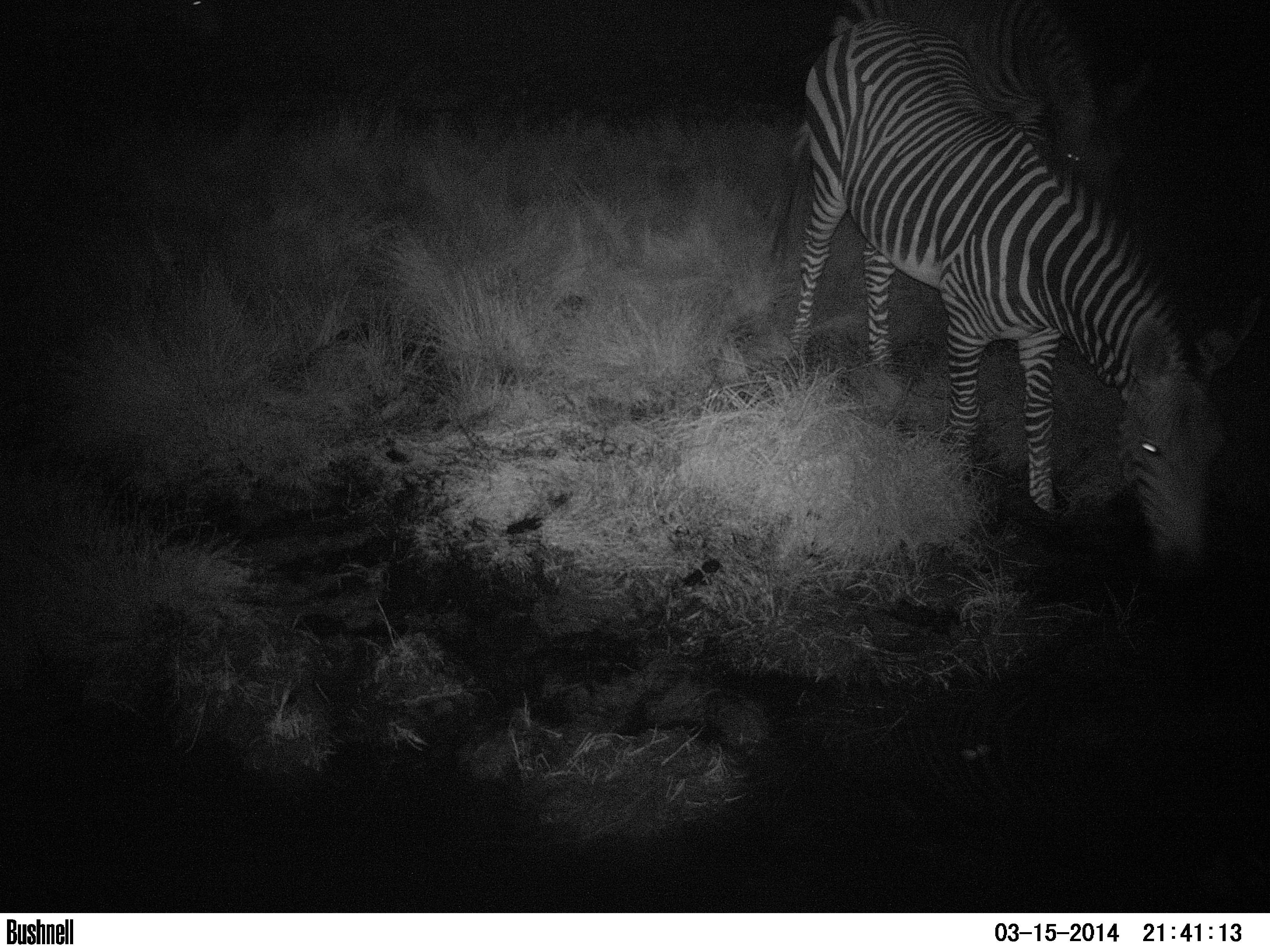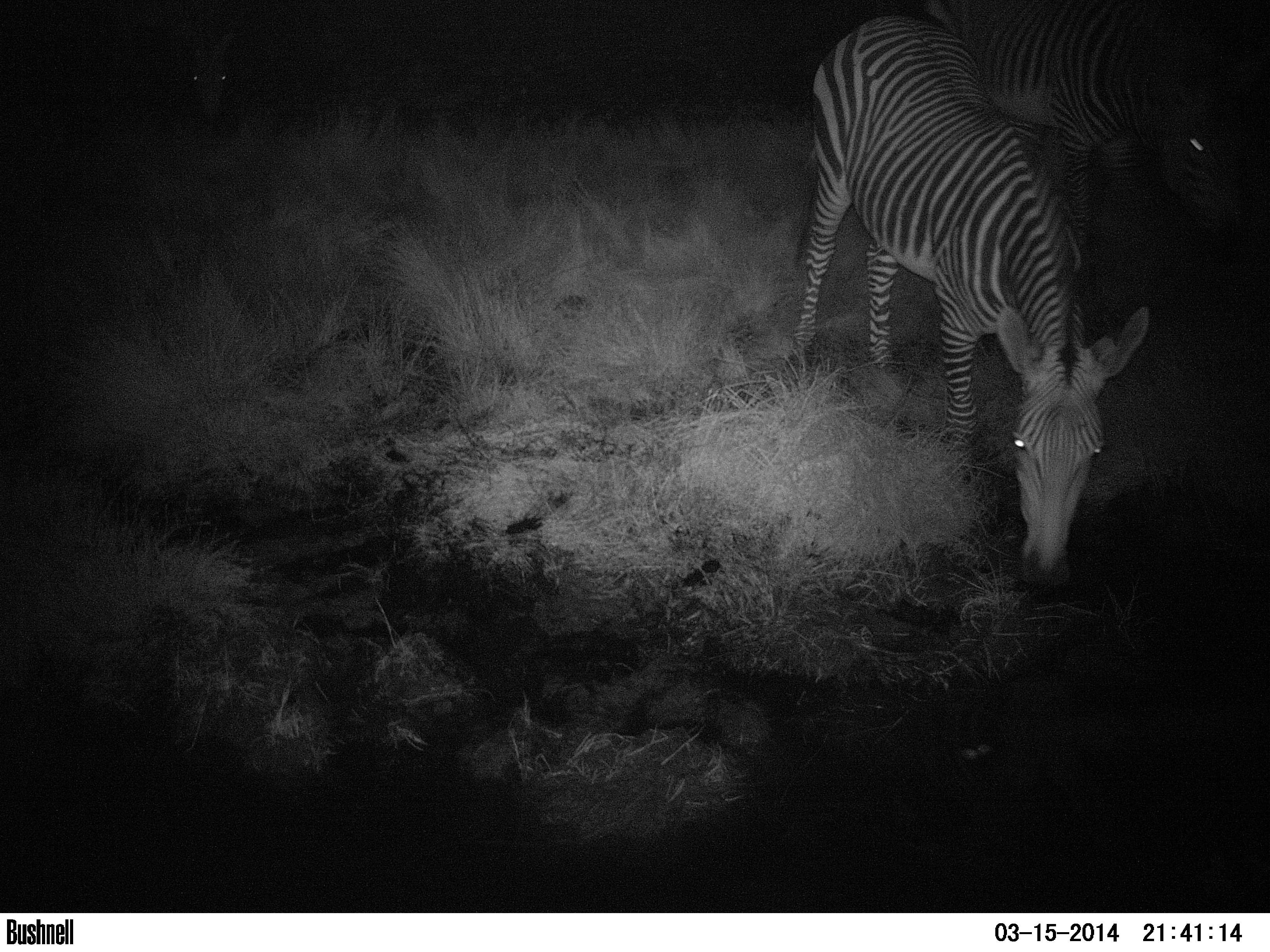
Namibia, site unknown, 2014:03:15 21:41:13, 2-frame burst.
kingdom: Animalia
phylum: Chordata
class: Mammalia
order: Perissodactyla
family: Equidae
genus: Equus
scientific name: Equus zebra hartmannae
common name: hartmann's mountain zebra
Equus zebra hartmannae (hartmann's mountain zebra).